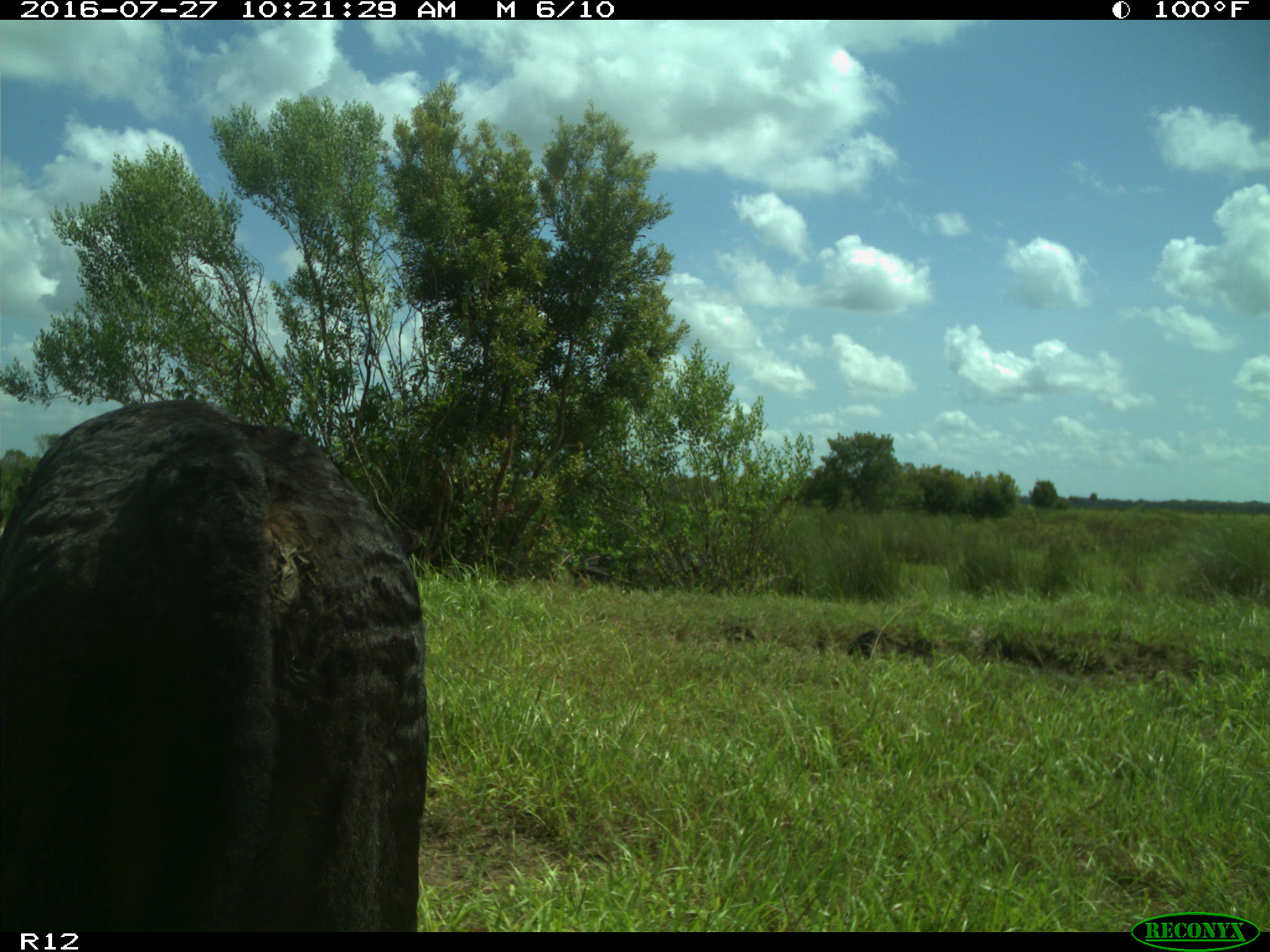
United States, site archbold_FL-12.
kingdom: Animalia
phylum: Chordata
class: Mammalia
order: Artiodactyla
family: Bovidae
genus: Bos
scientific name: Bos taurus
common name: domestic cow